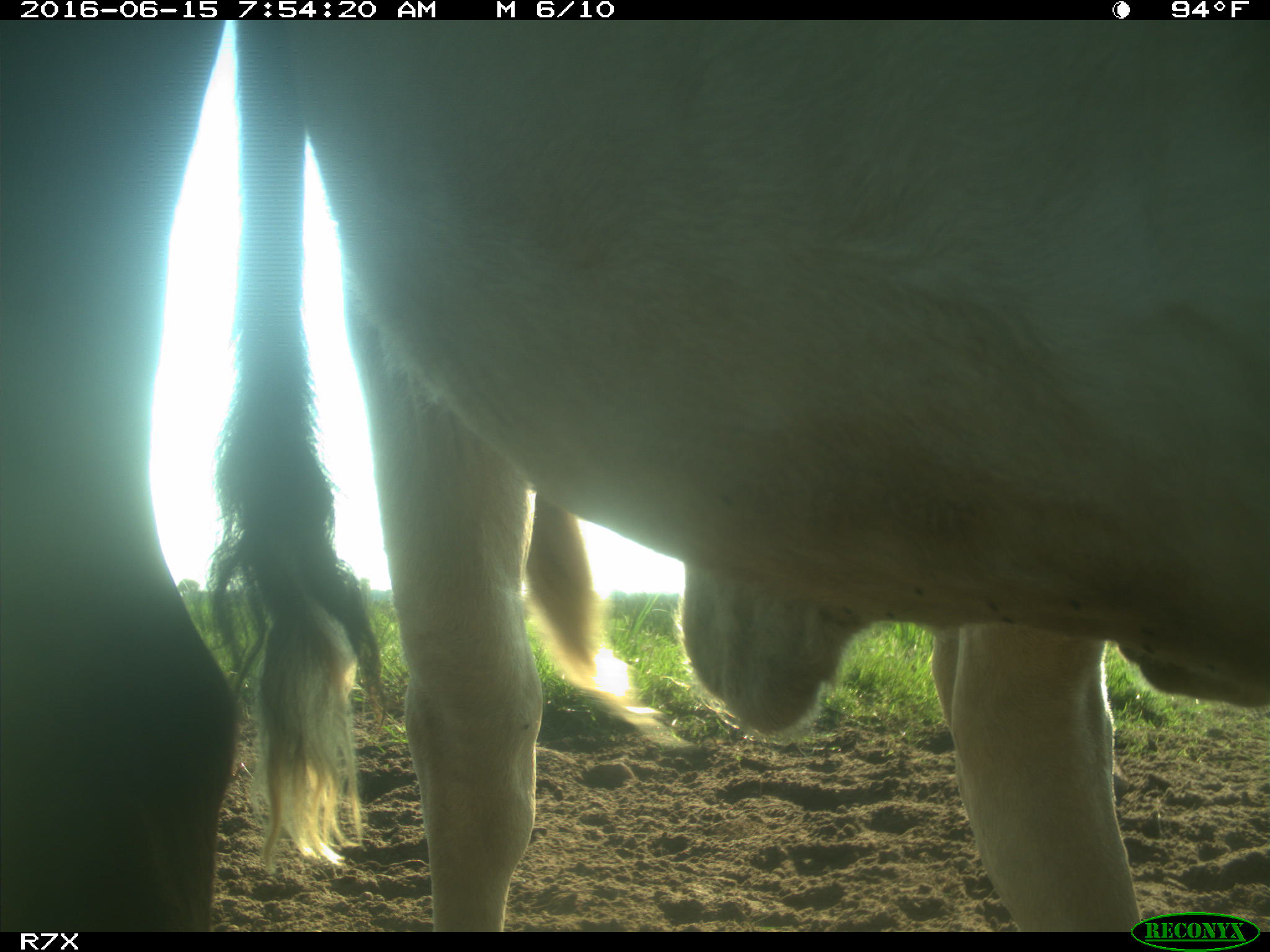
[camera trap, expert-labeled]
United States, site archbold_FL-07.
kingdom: Animalia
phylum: Chordata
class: Mammalia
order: Artiodactyla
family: Bovidae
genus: Bos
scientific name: Bos taurus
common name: domestic cow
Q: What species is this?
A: Bos taurus (domestic cow).